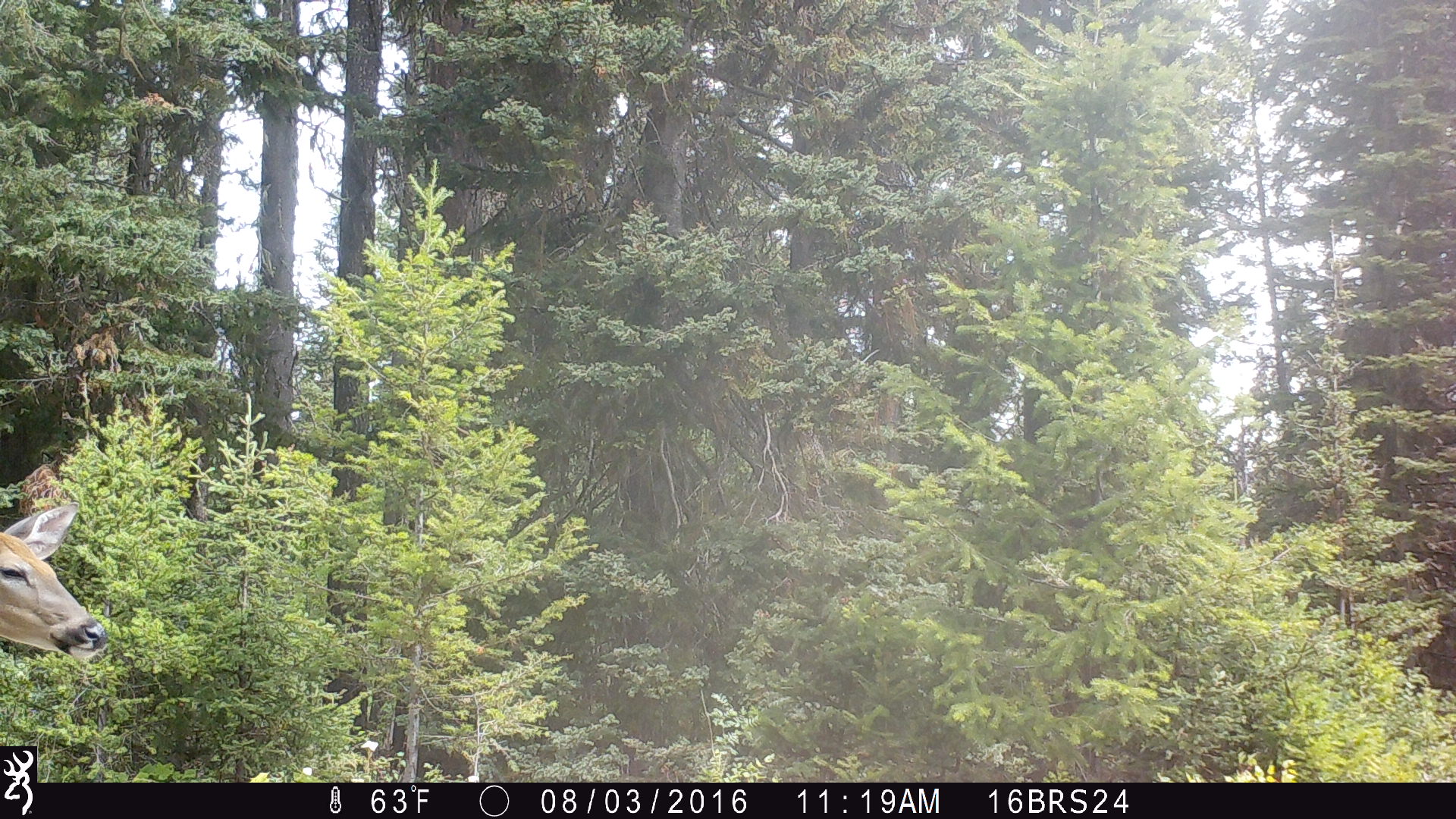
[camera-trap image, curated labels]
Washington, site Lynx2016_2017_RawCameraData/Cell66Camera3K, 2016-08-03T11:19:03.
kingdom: Animalia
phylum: Chordata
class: Mammalia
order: Artiodactyla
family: Cervidae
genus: Odocoileus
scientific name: Odocoileus virginianus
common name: white-tailed deer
Odocoileus virginianus (white-tailed deer). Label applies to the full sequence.